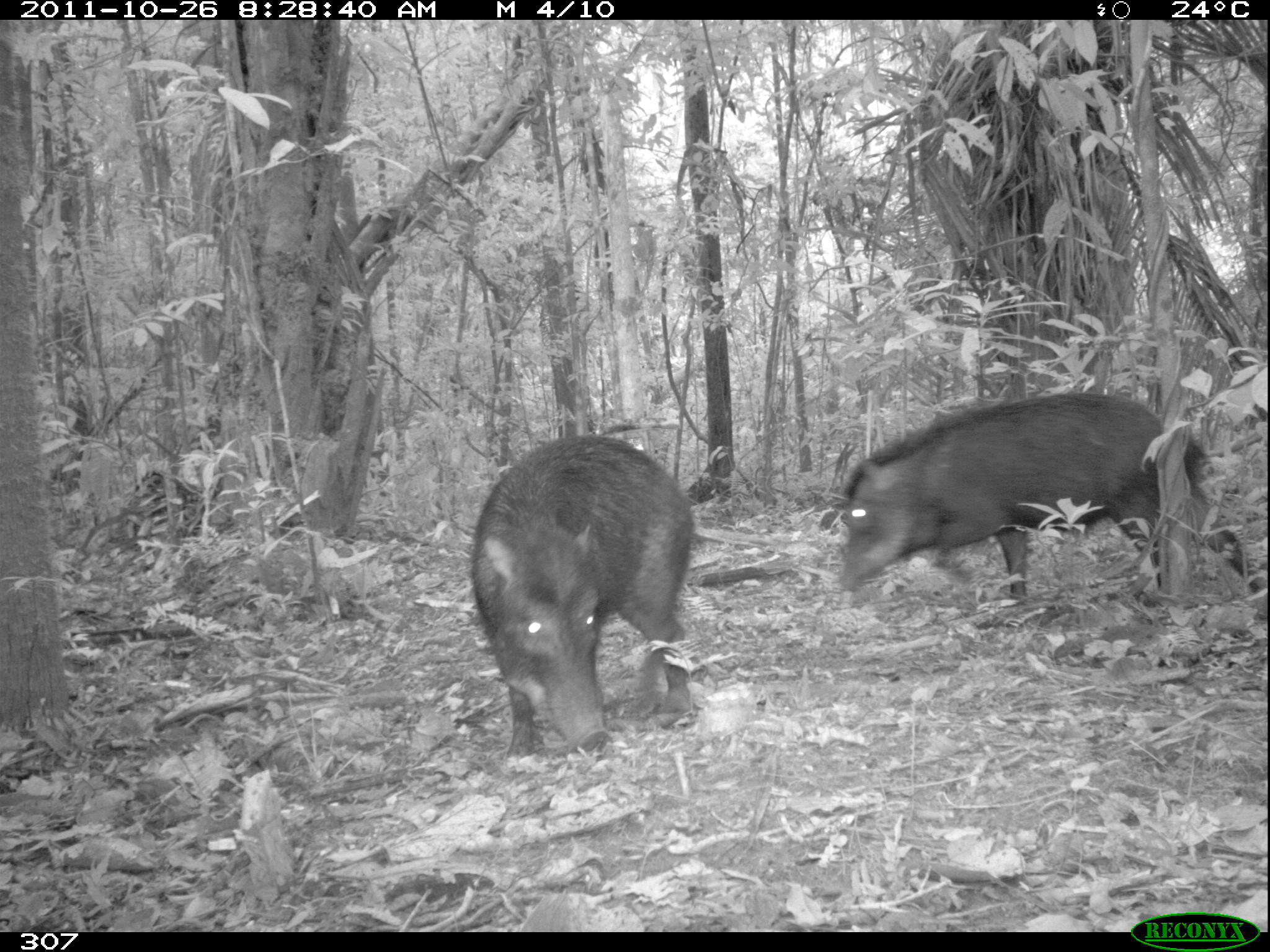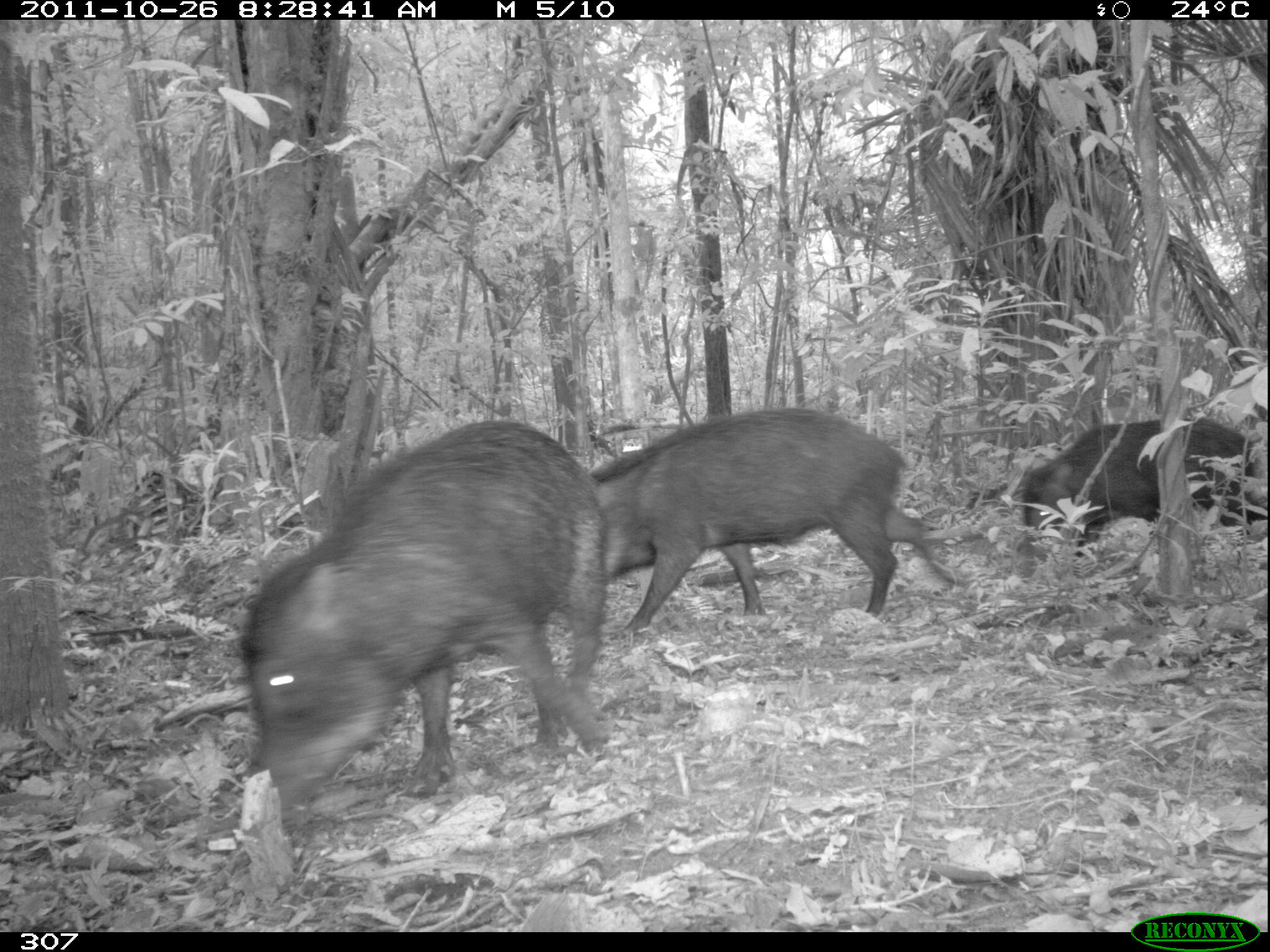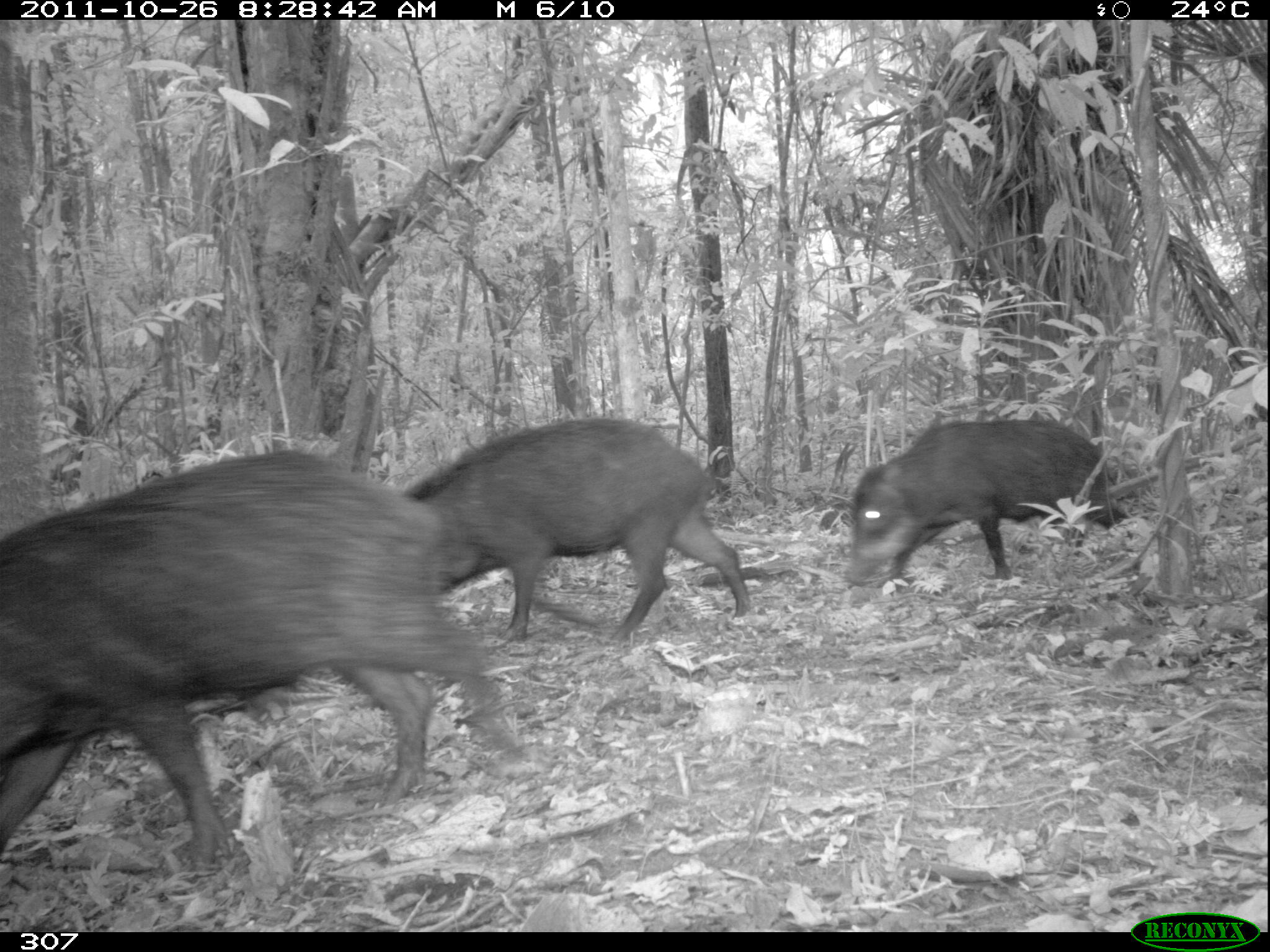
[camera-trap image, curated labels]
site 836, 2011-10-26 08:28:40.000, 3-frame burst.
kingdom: Animalia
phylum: Chordata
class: Mammalia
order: Artiodactyla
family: Tayassuidae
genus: Tayassu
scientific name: Tayassu pecari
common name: white-lipped peccary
Tayassu pecari (white-lipped peccary).